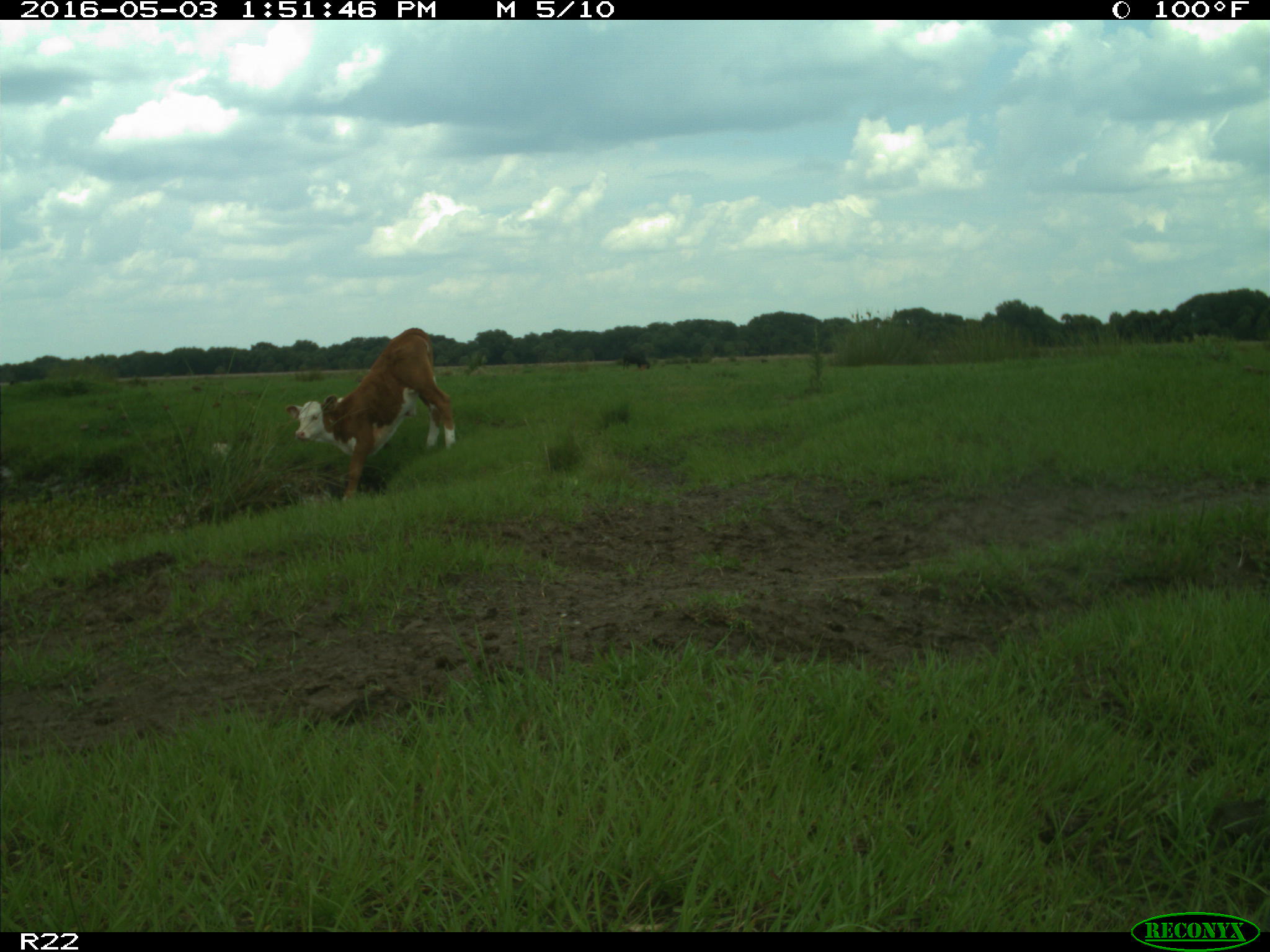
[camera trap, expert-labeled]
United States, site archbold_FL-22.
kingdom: Animalia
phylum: Chordata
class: Mammalia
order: Artiodactyla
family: Bovidae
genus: Bos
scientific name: Bos taurus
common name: domestic cow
Bos taurus (domestic cow).